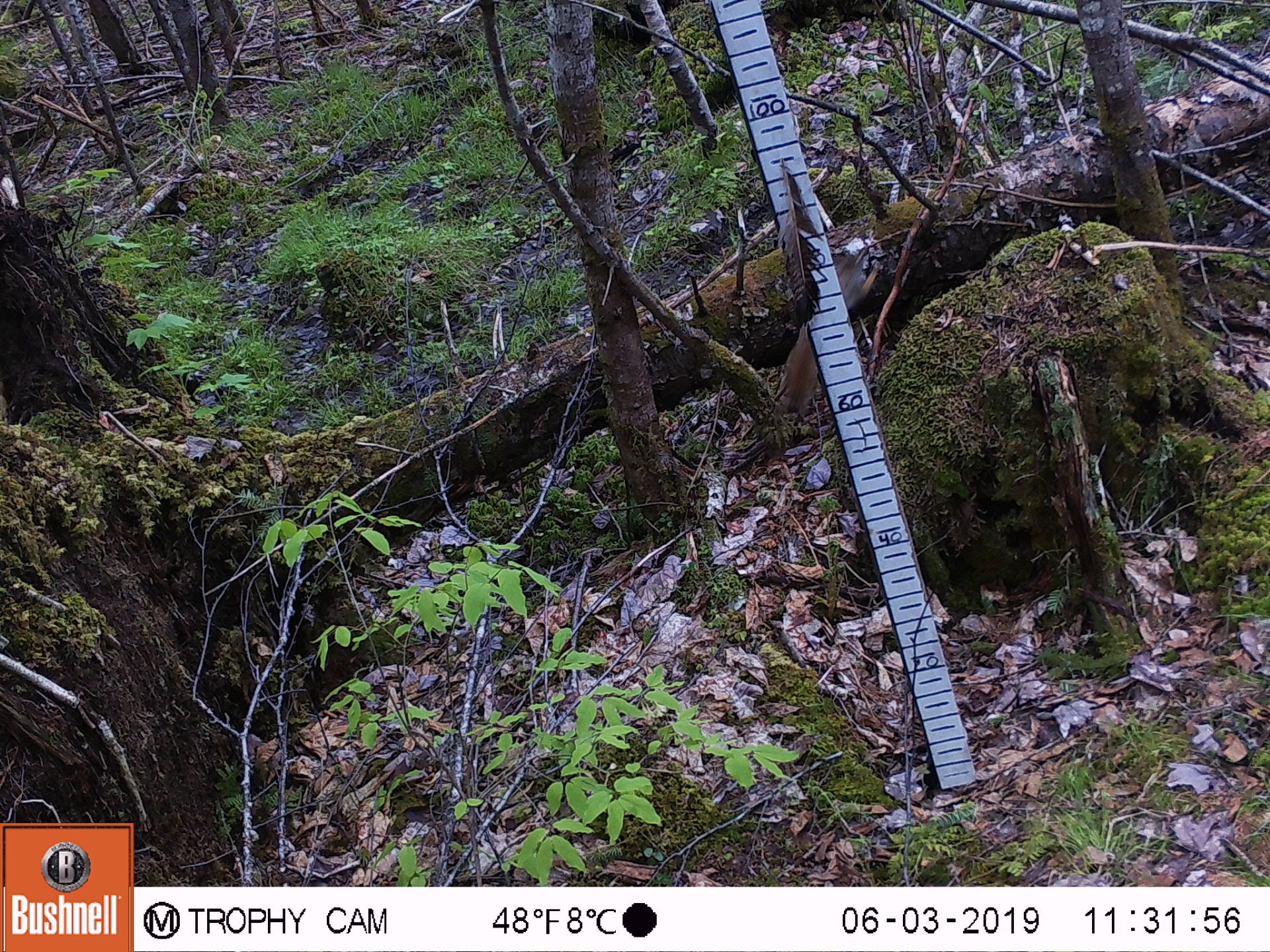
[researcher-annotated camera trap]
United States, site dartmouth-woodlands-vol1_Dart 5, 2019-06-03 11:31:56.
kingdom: Animalia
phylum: Chordata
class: Mammalia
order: Rodentia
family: Sciuridae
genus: Tamiasciurus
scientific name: Tamiasciurus hudsonicus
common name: red squirrel